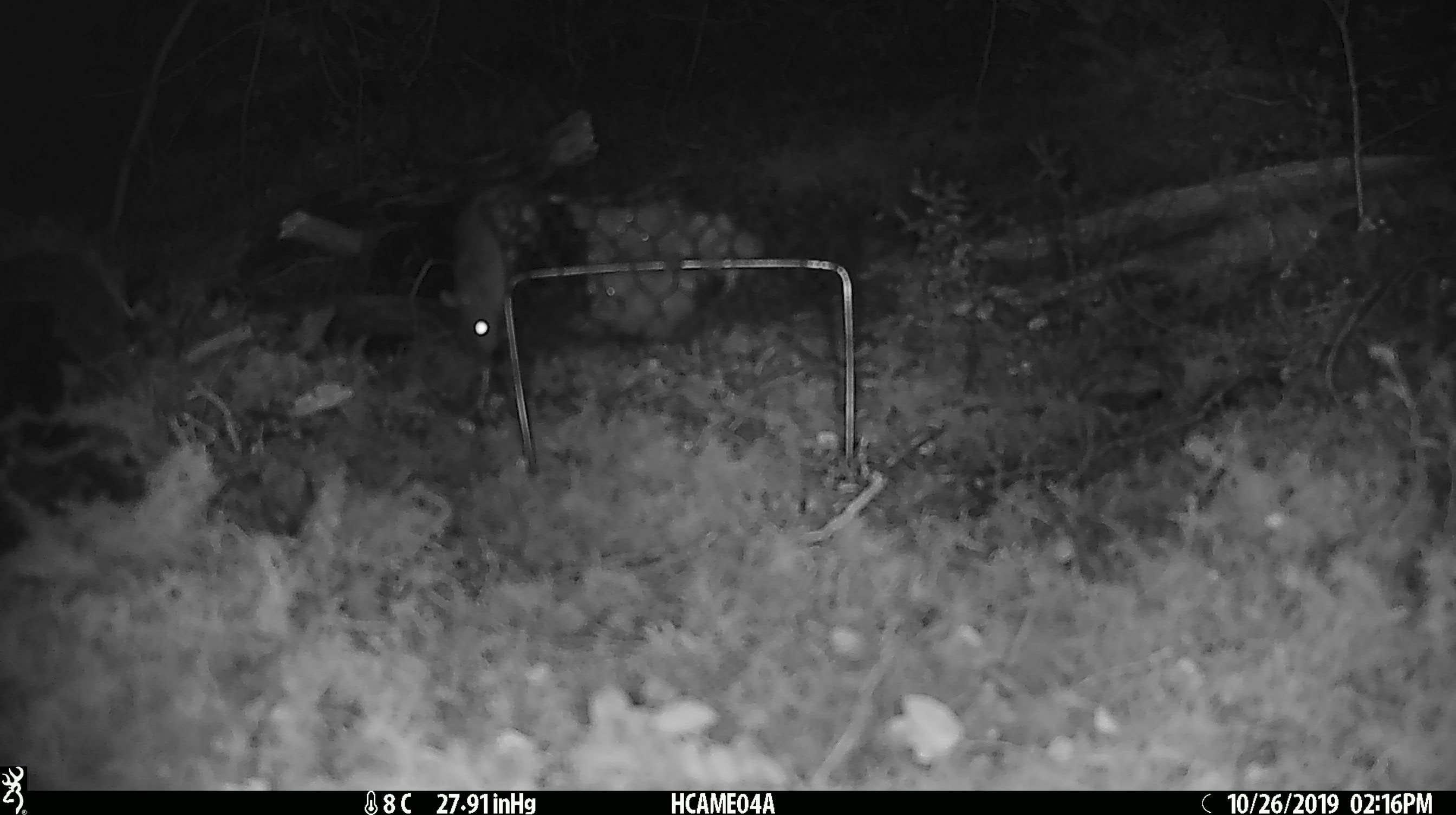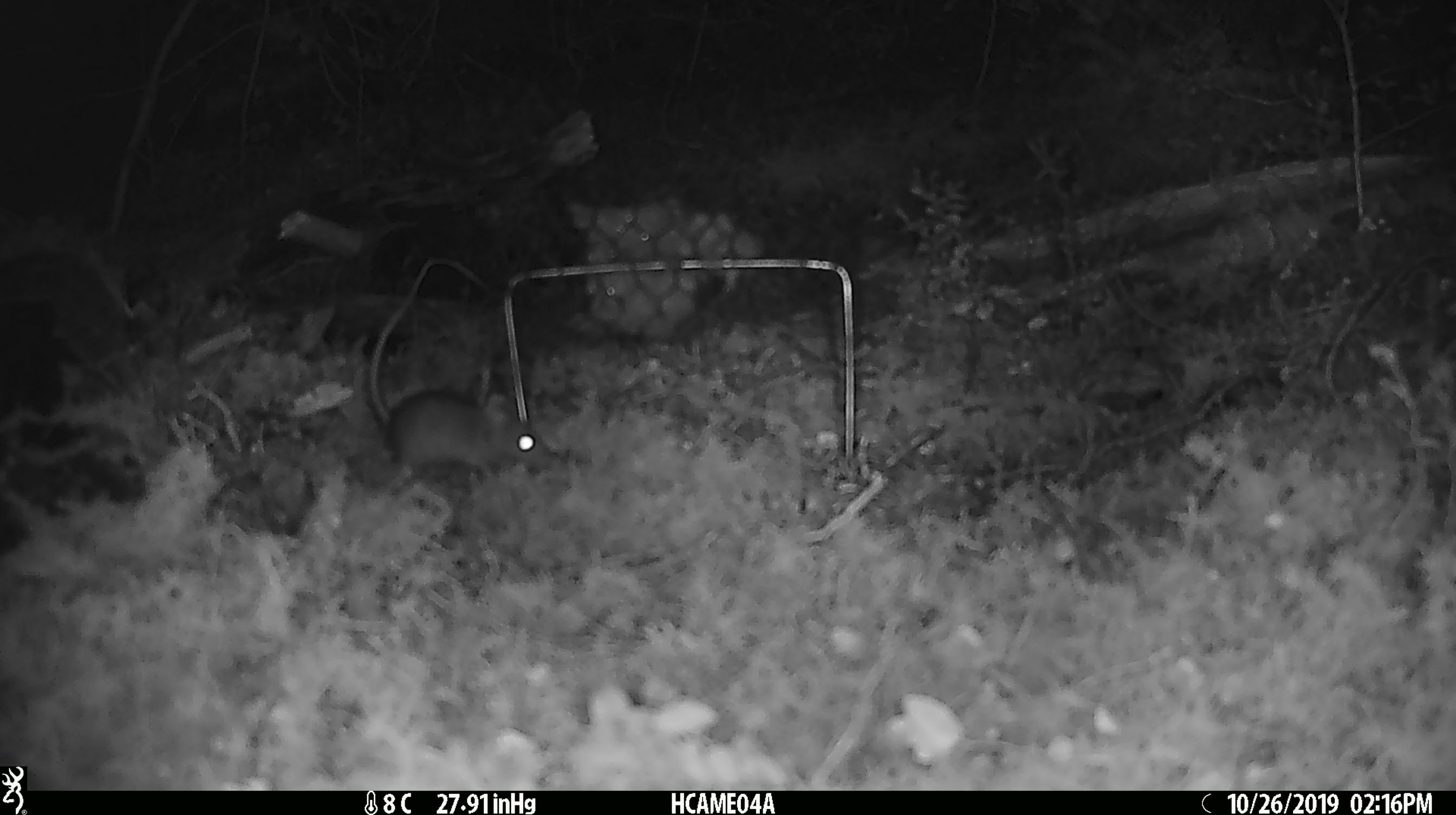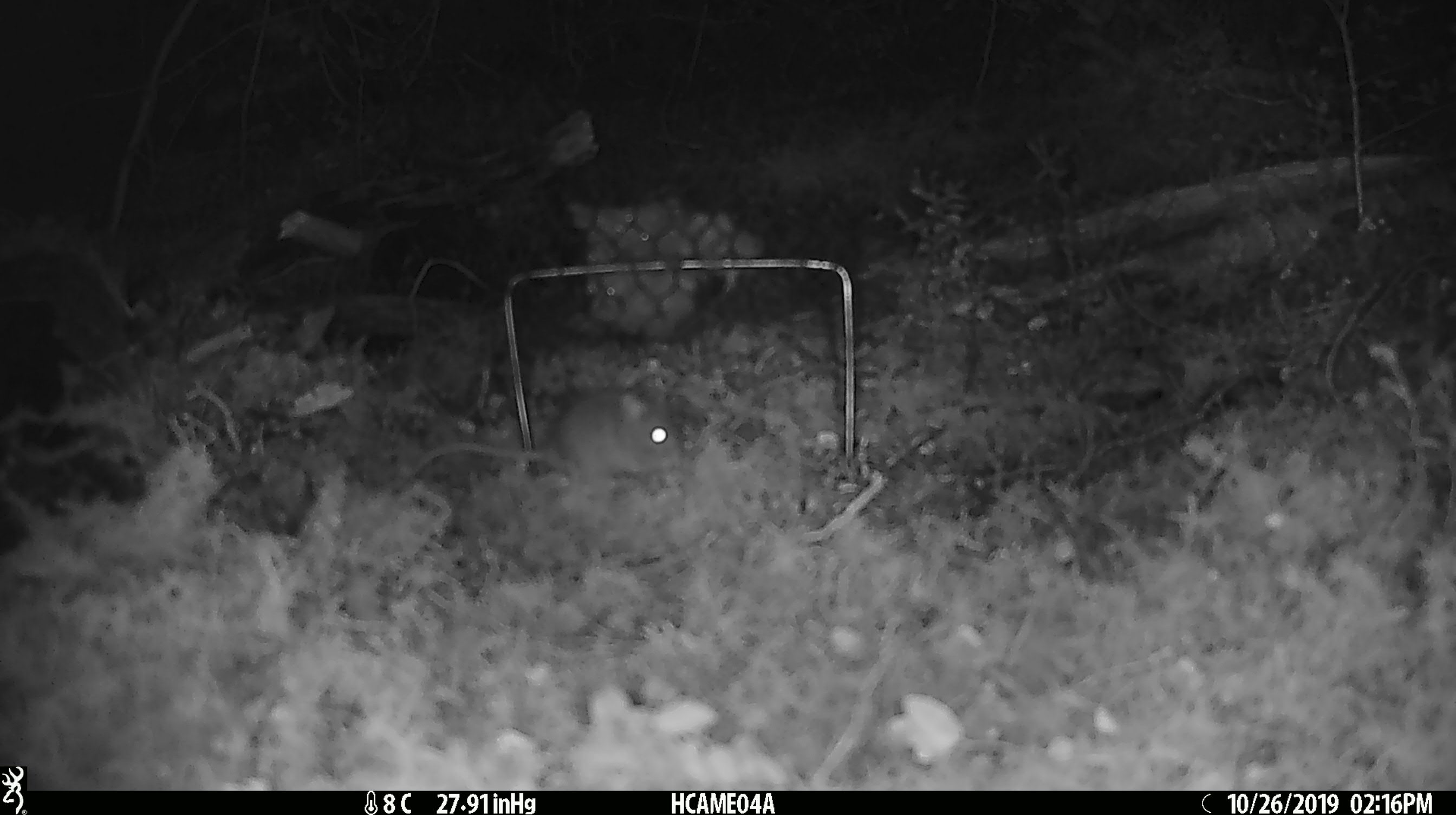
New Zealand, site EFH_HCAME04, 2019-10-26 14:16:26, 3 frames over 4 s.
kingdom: Animalia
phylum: Chordata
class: Mammalia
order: Rodentia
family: Muridae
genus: Mus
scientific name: Mus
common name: mouse